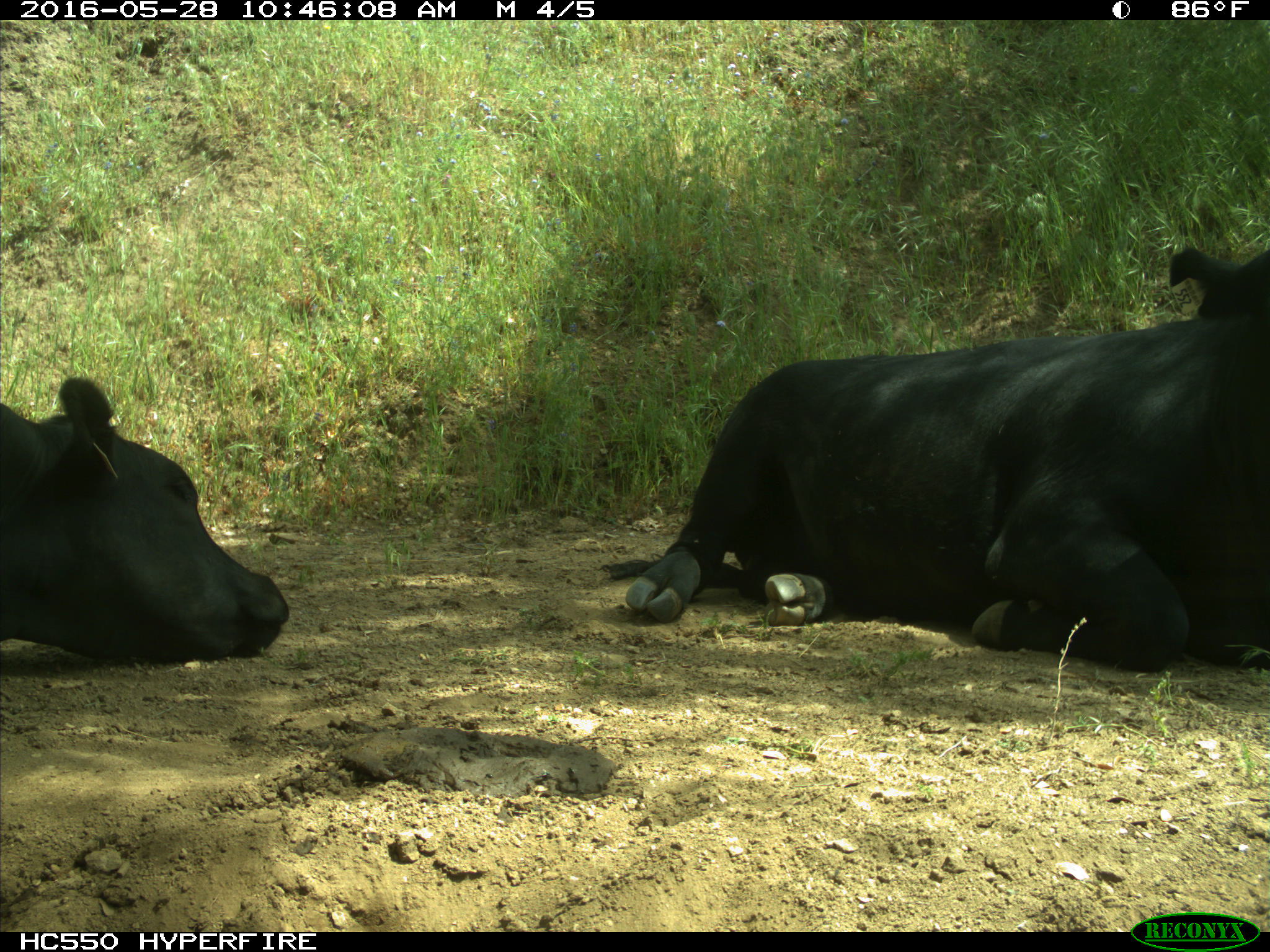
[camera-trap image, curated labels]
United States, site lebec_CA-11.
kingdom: Animalia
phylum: Chordata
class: Mammalia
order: Artiodactyla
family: Bovidae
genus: Bos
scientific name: Bos taurus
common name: domestic cow